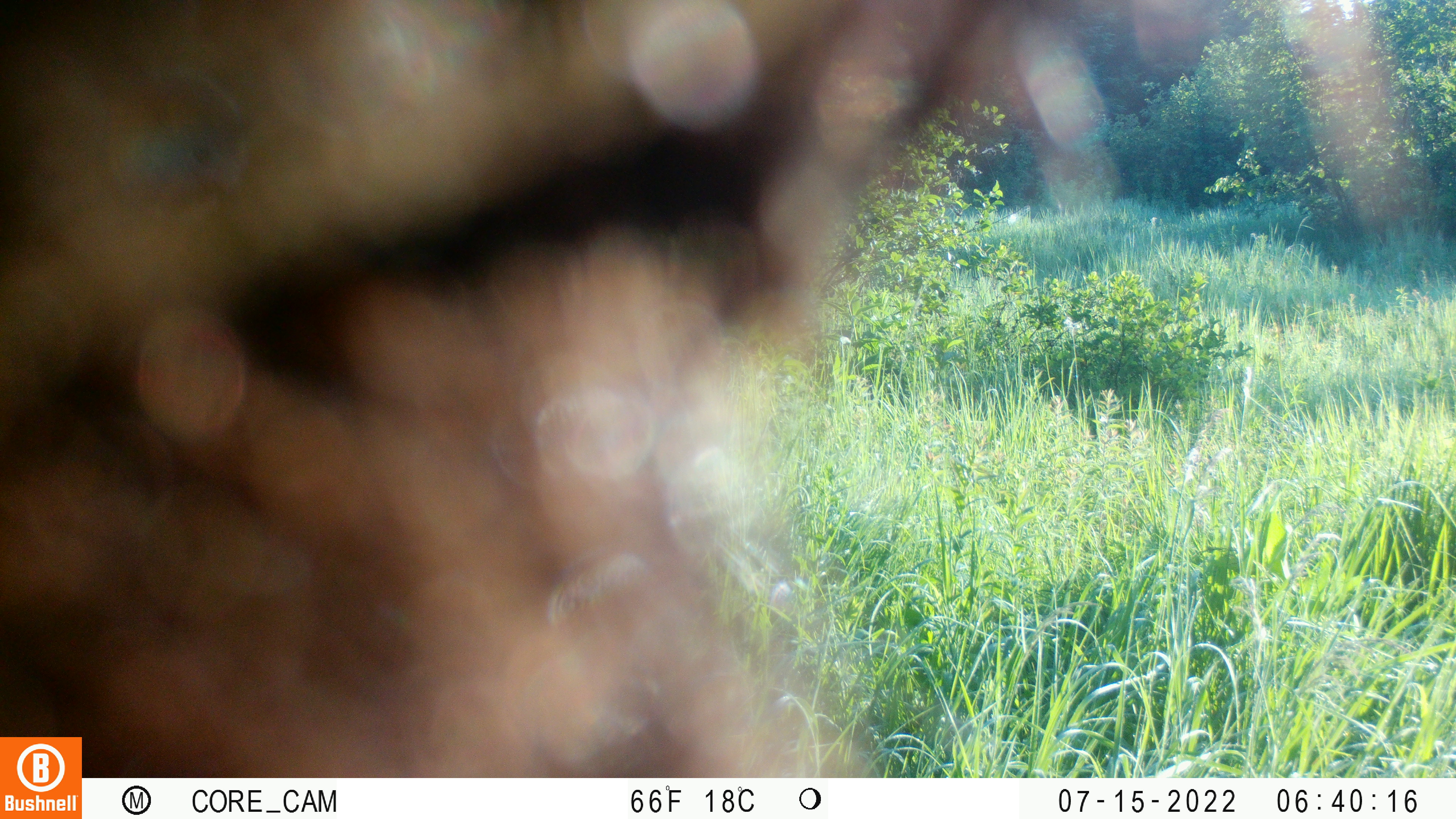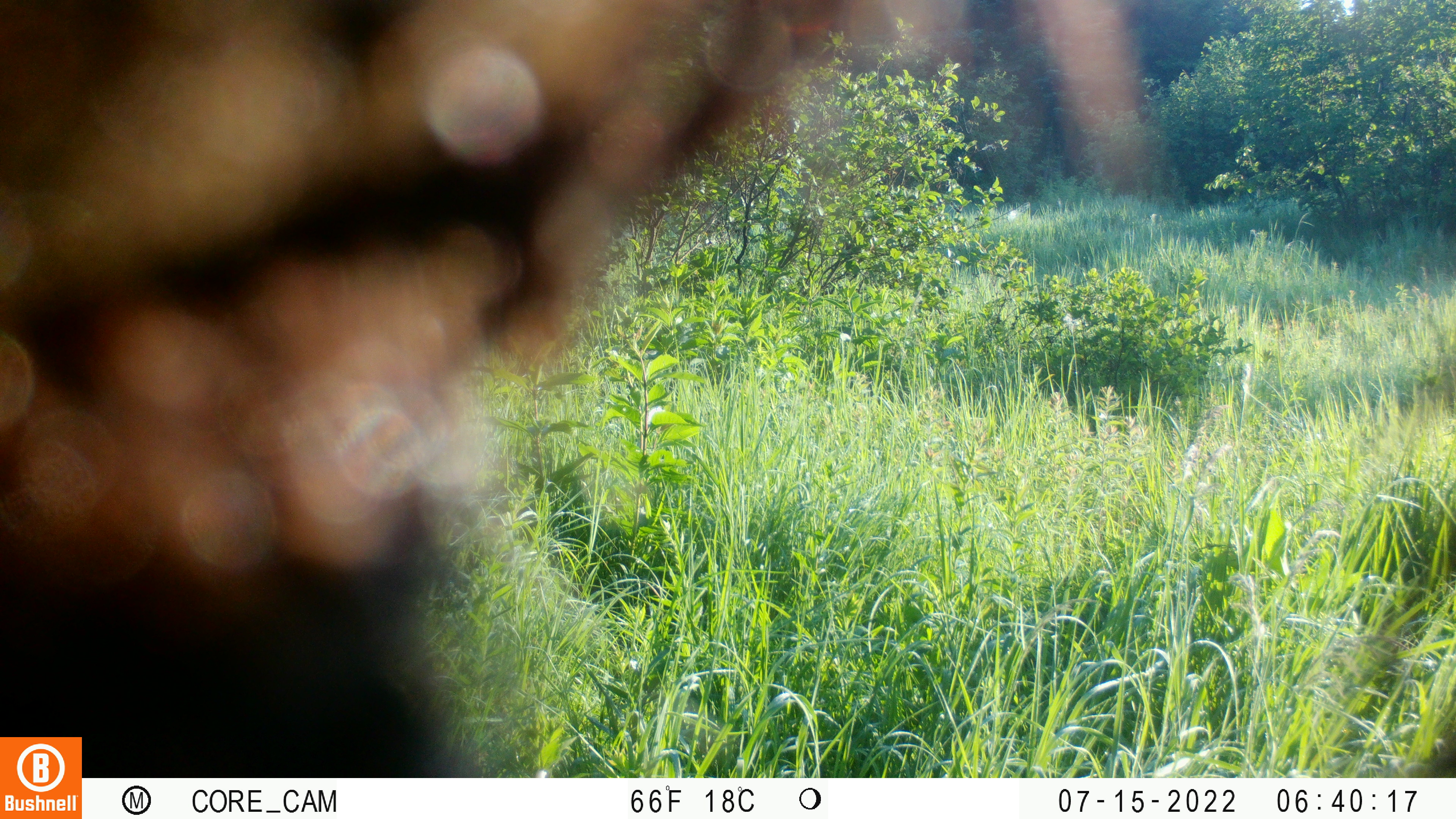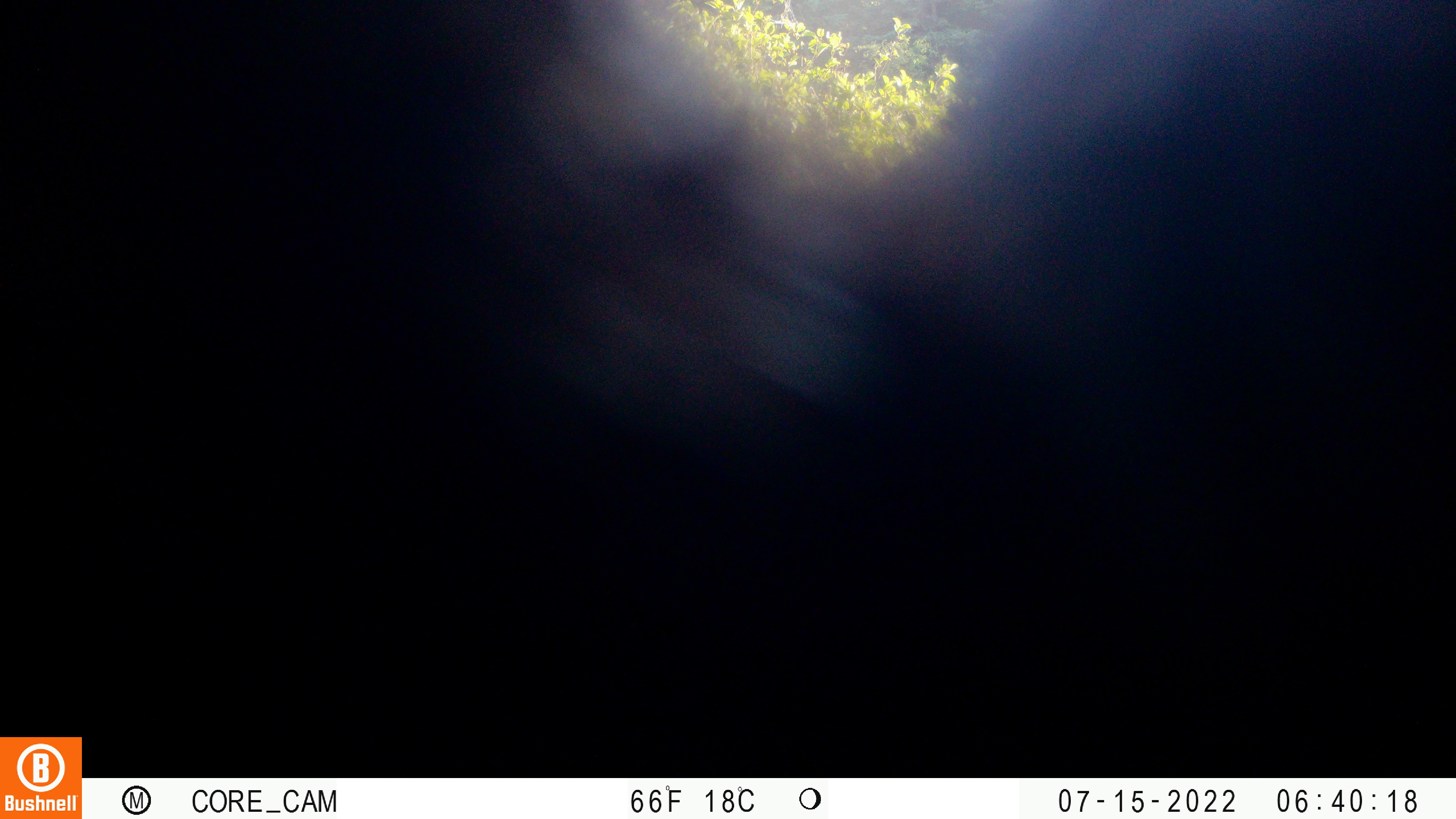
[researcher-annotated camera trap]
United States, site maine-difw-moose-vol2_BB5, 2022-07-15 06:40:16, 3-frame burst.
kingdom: Animalia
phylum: Chordata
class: Mammalia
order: Carnivora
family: Ursidae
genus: Ursus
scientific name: Ursus americanus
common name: black bear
Black bear (Ursus americanus).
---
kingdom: Animalia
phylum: Chordata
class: Mammalia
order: Artiodactyla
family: Cervidae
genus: Alces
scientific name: Alces alces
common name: moose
Moose (Alces alces).